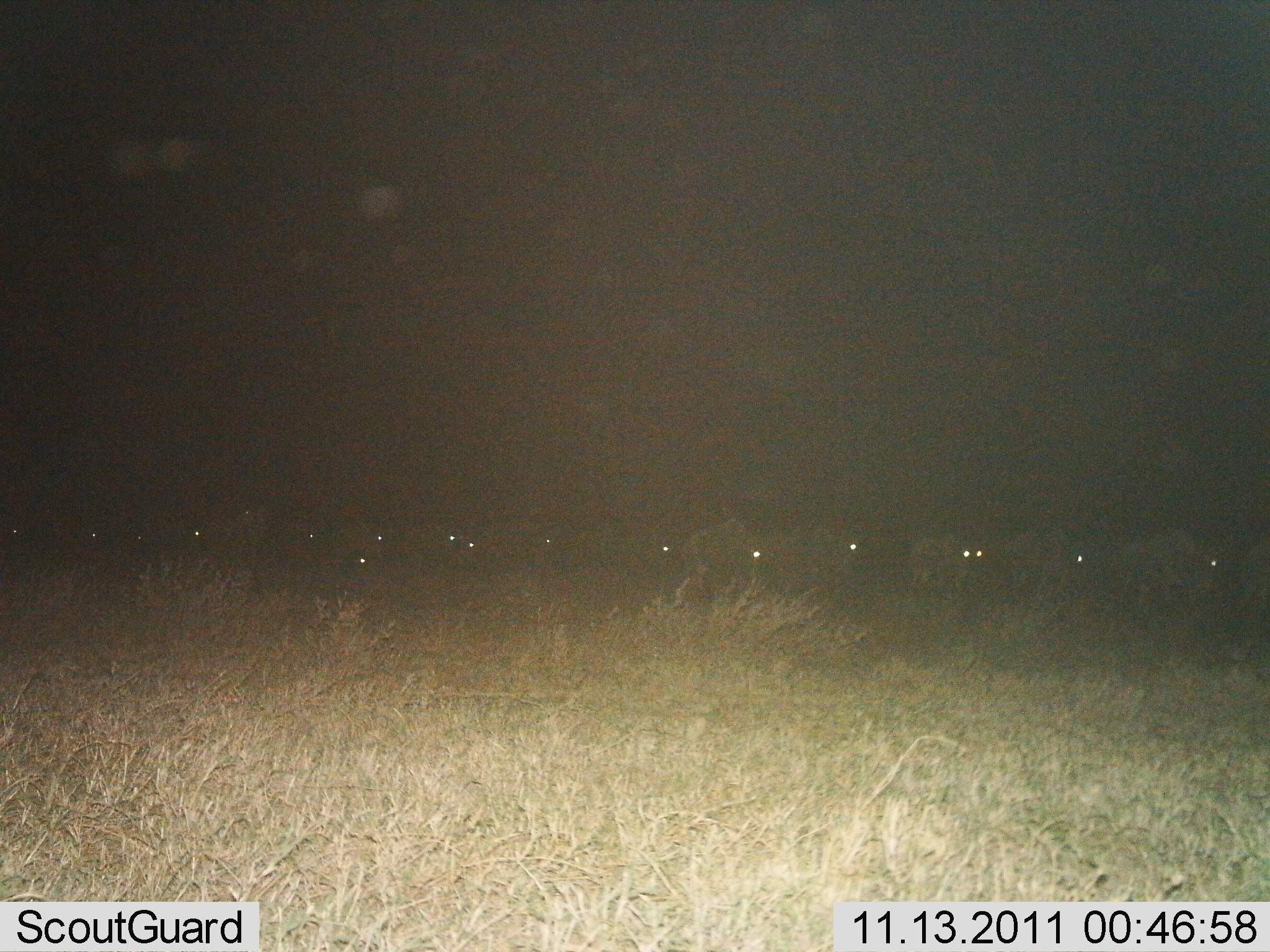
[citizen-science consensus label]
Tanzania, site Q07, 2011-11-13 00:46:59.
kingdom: Animalia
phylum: Chordata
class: Mammalia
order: Artiodactyla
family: Bovidae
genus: Connochaetes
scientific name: Connochaetes taurinus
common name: blue wildebeest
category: wildebeest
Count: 11-50.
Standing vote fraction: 15%.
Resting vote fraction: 0%.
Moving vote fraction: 85%.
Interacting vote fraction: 0%.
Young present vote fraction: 0%.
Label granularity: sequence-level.